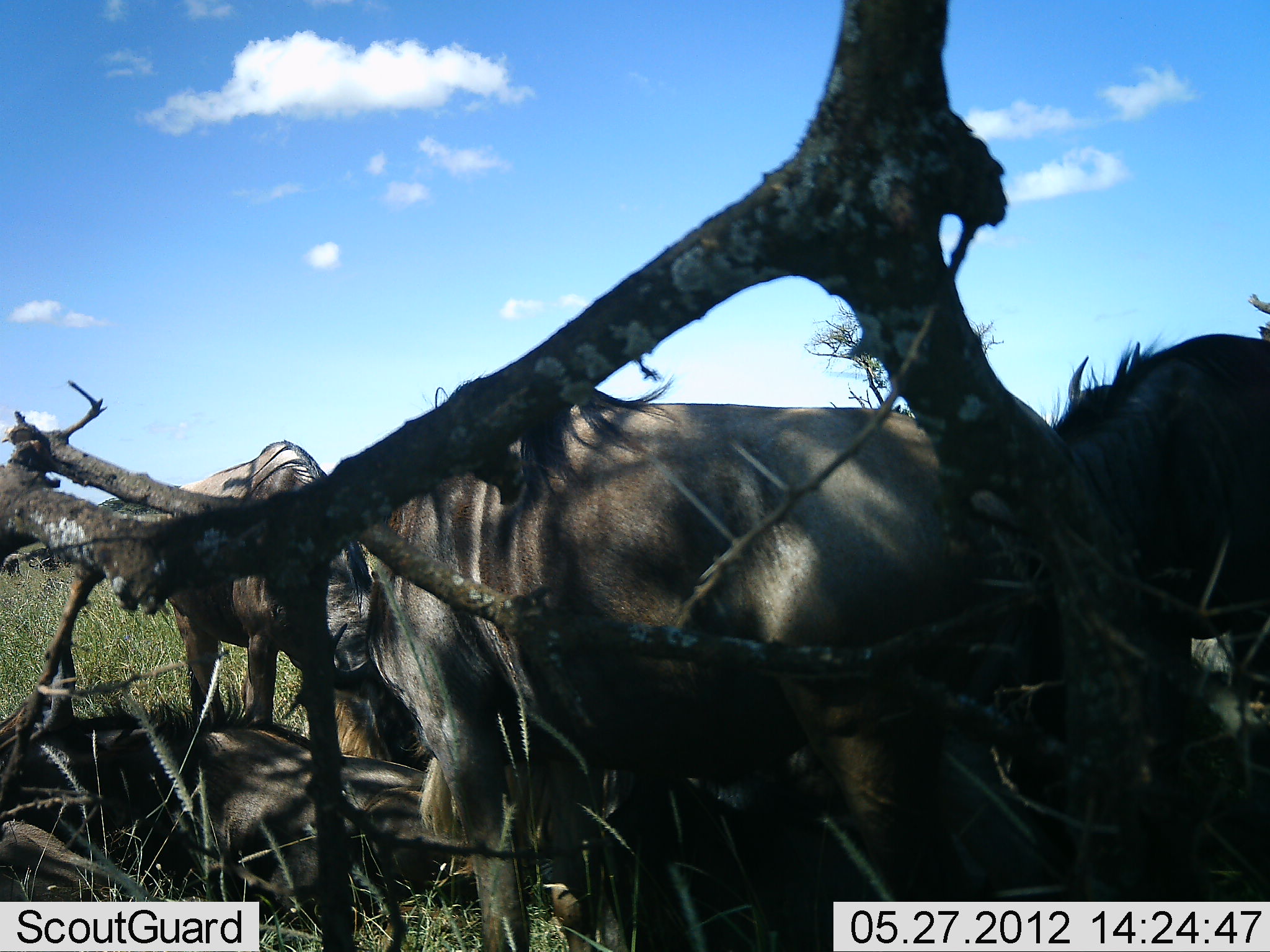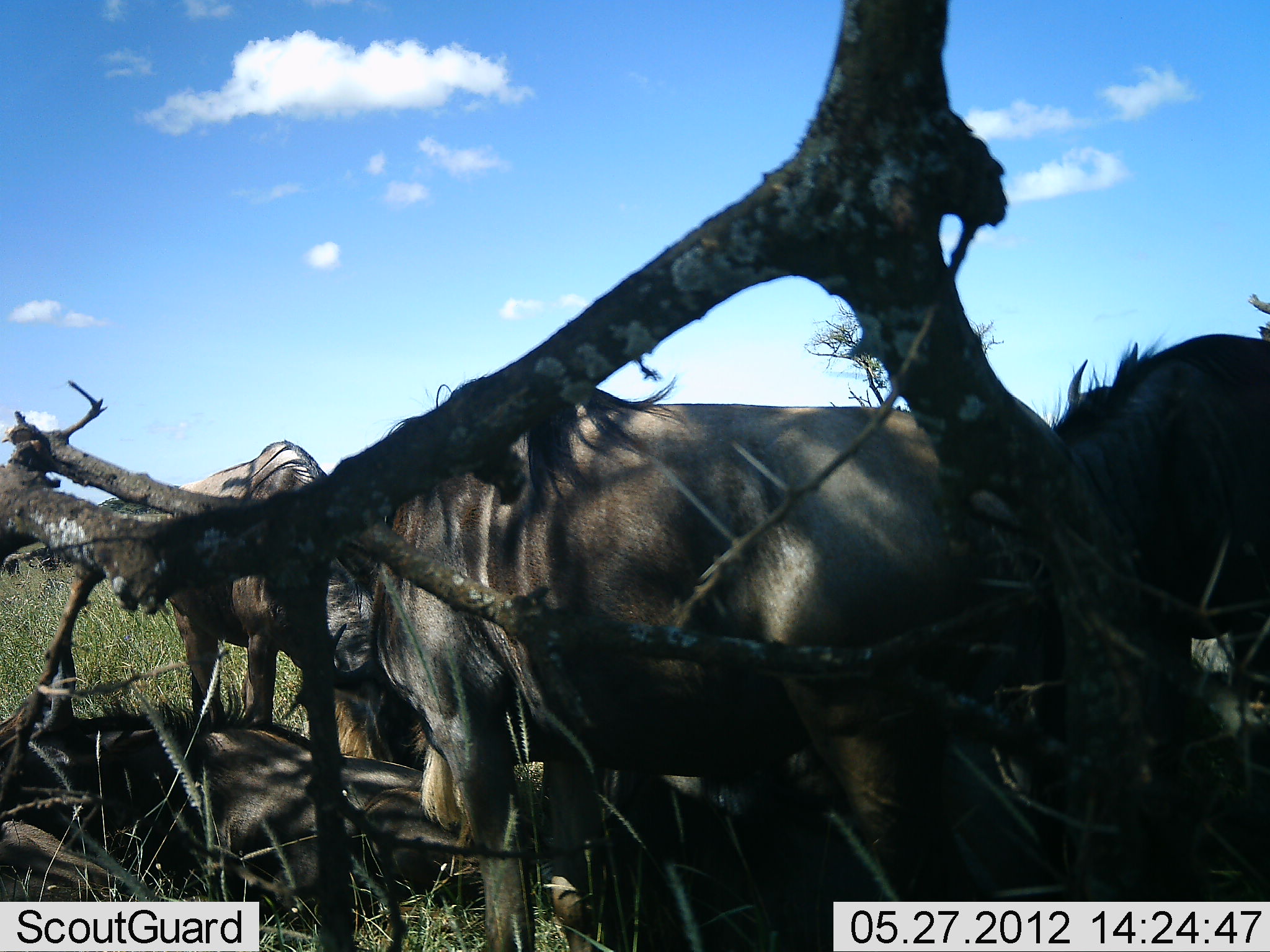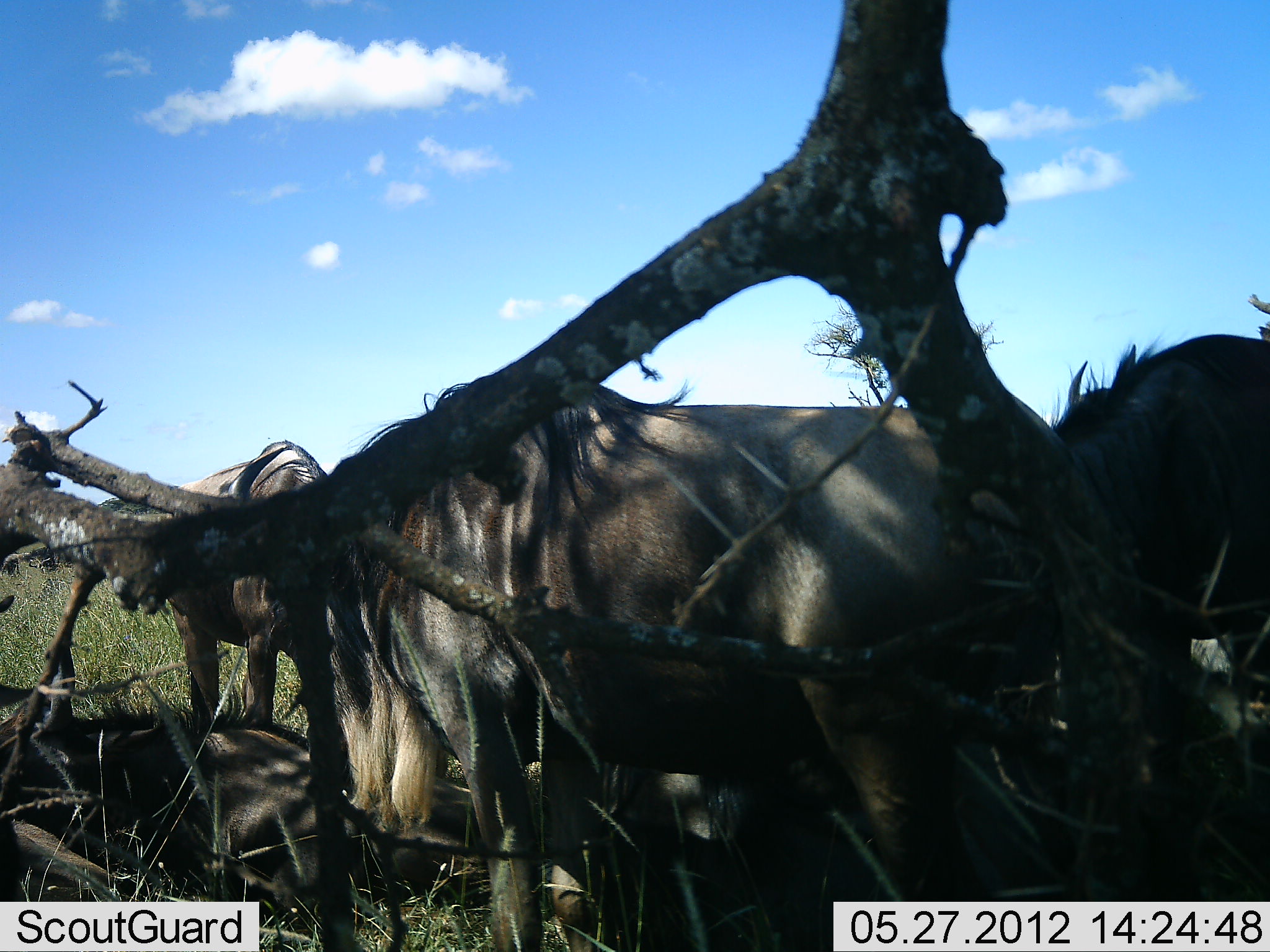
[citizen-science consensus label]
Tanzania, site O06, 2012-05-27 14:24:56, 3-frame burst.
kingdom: Animalia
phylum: Chordata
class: Mammalia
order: Artiodactyla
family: Bovidae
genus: Connochaetes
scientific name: Connochaetes taurinus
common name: blue wildebeest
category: wildebeest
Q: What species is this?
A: Wildebeest (blue wildebeest) (Connochaetes taurinus).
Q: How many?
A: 4.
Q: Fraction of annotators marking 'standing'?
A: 76%.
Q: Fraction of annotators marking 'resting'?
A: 71%.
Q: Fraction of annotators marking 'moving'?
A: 0%.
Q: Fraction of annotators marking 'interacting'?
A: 5%.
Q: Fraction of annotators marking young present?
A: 0%.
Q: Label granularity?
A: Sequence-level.